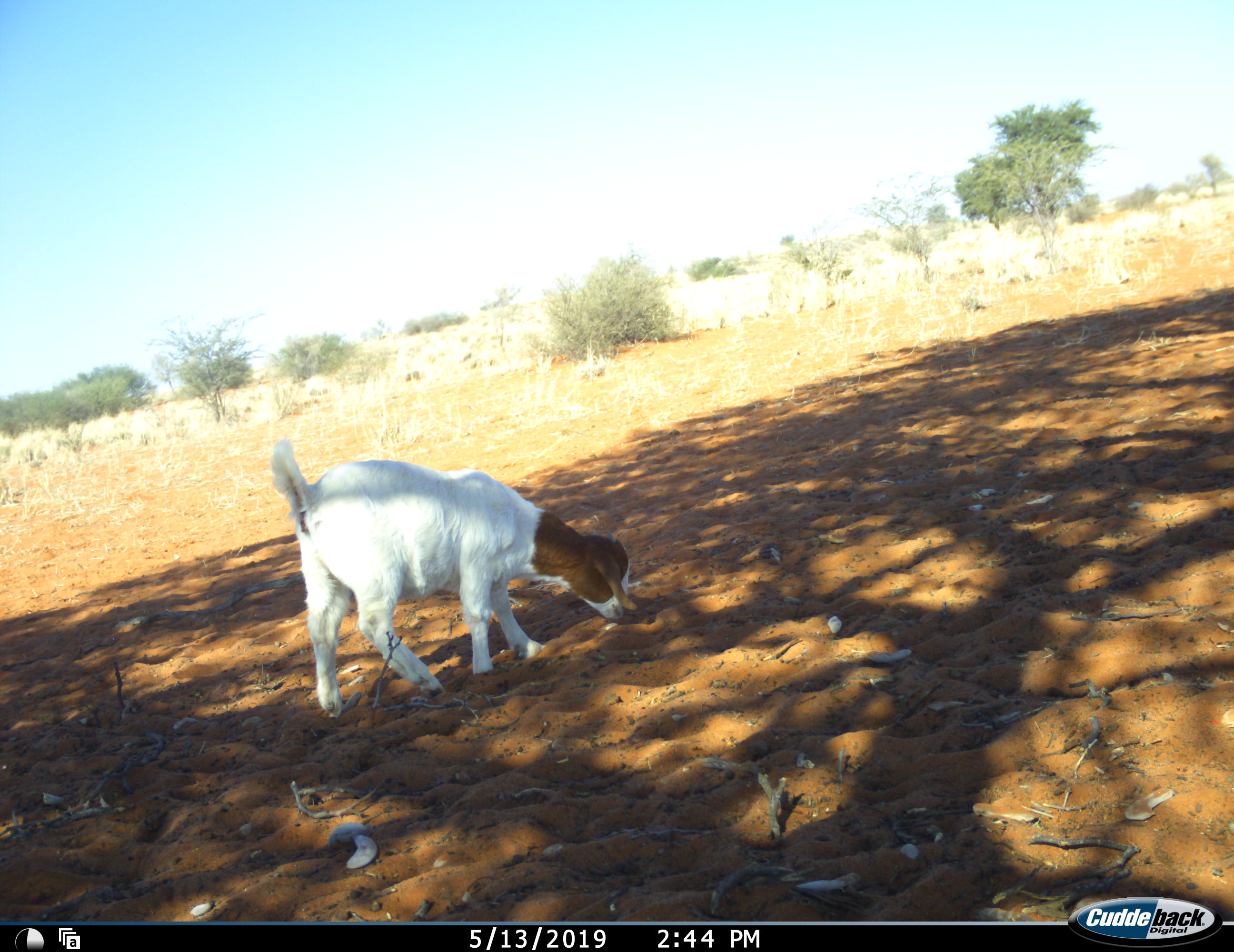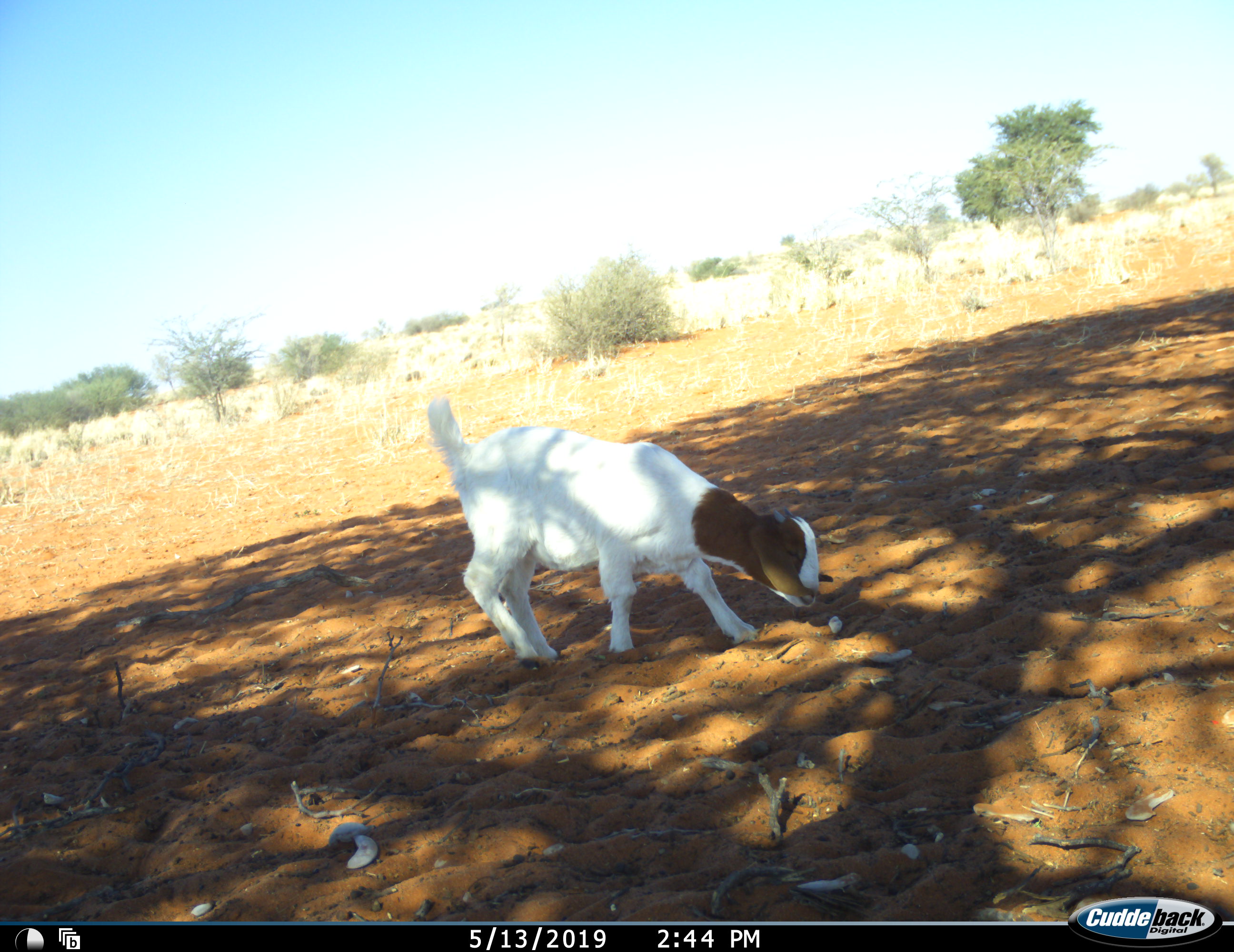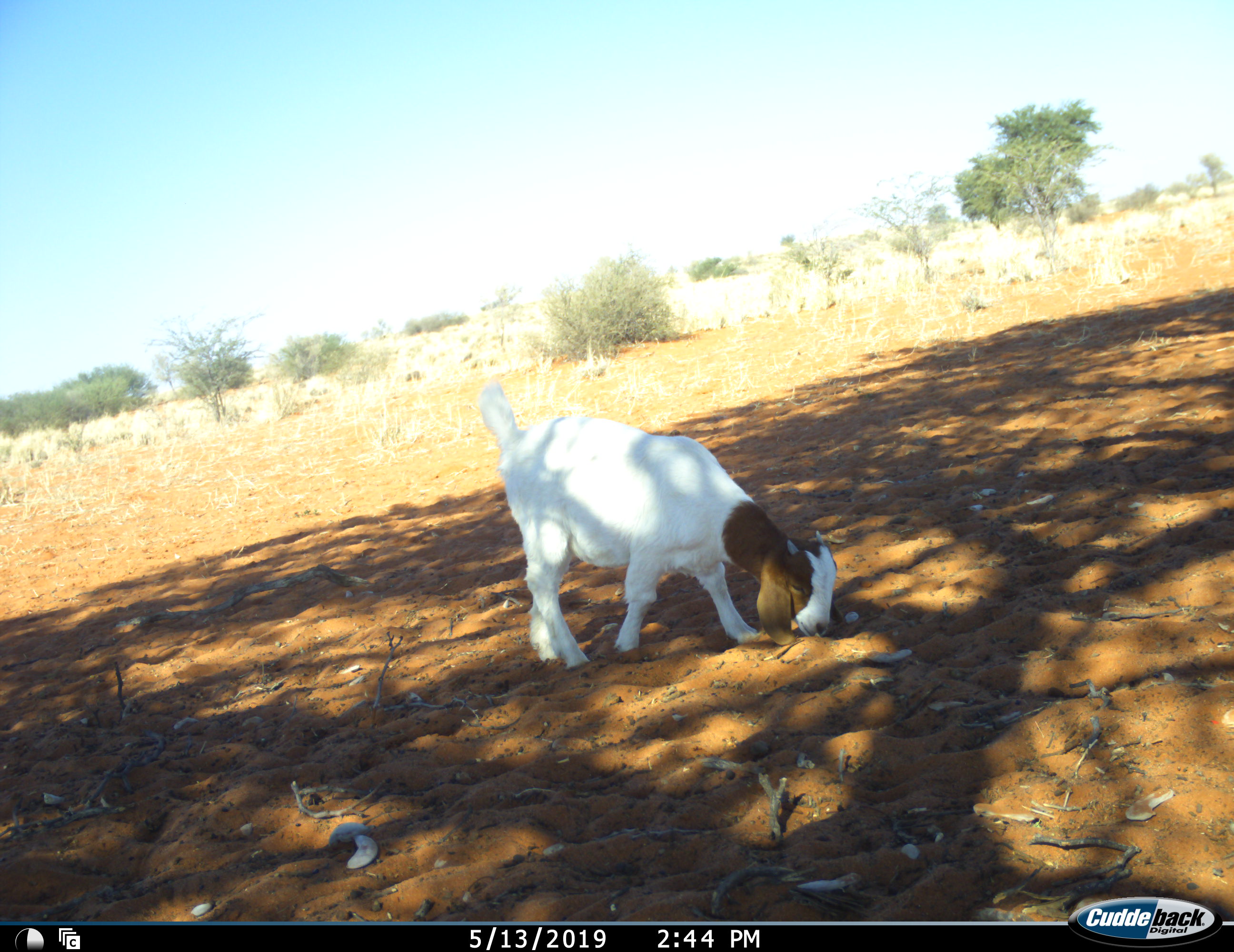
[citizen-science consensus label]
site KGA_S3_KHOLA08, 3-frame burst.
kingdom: Animalia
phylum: Chordata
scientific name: Vertebrata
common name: domestic animal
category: domesticanimal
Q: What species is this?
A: Domesticanimal (domestic animal) (Vertebrata).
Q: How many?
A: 1.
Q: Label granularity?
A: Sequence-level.